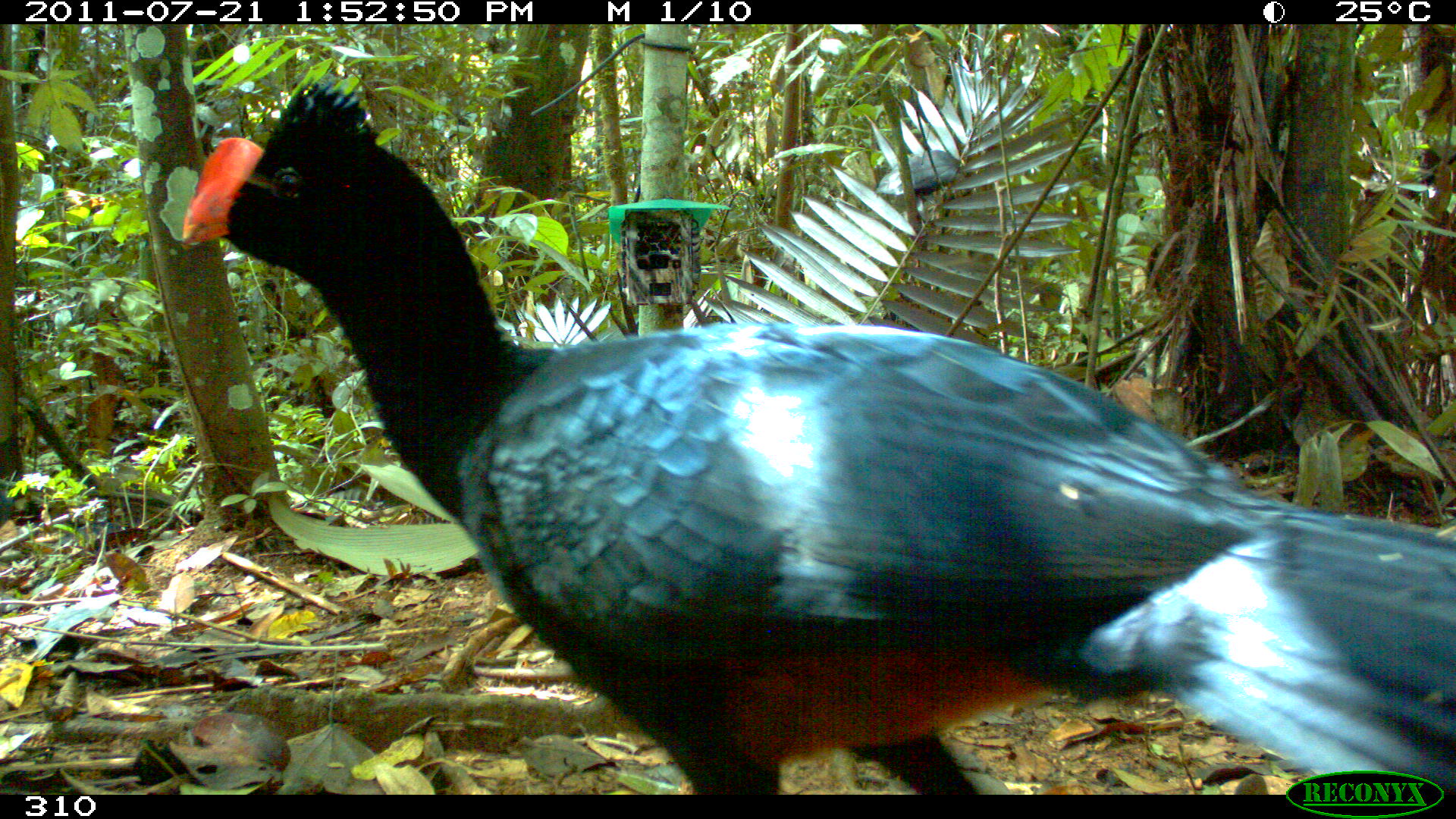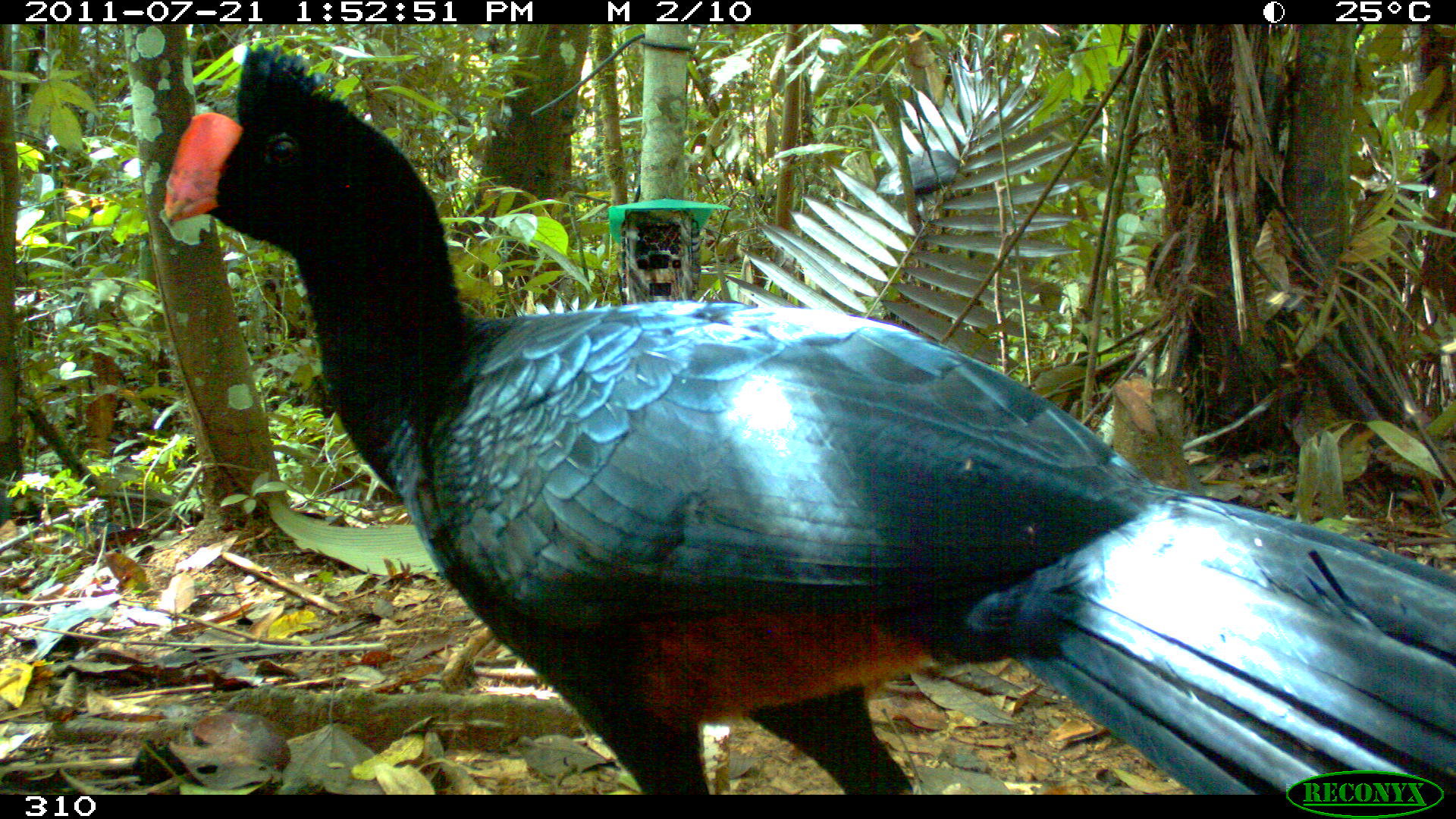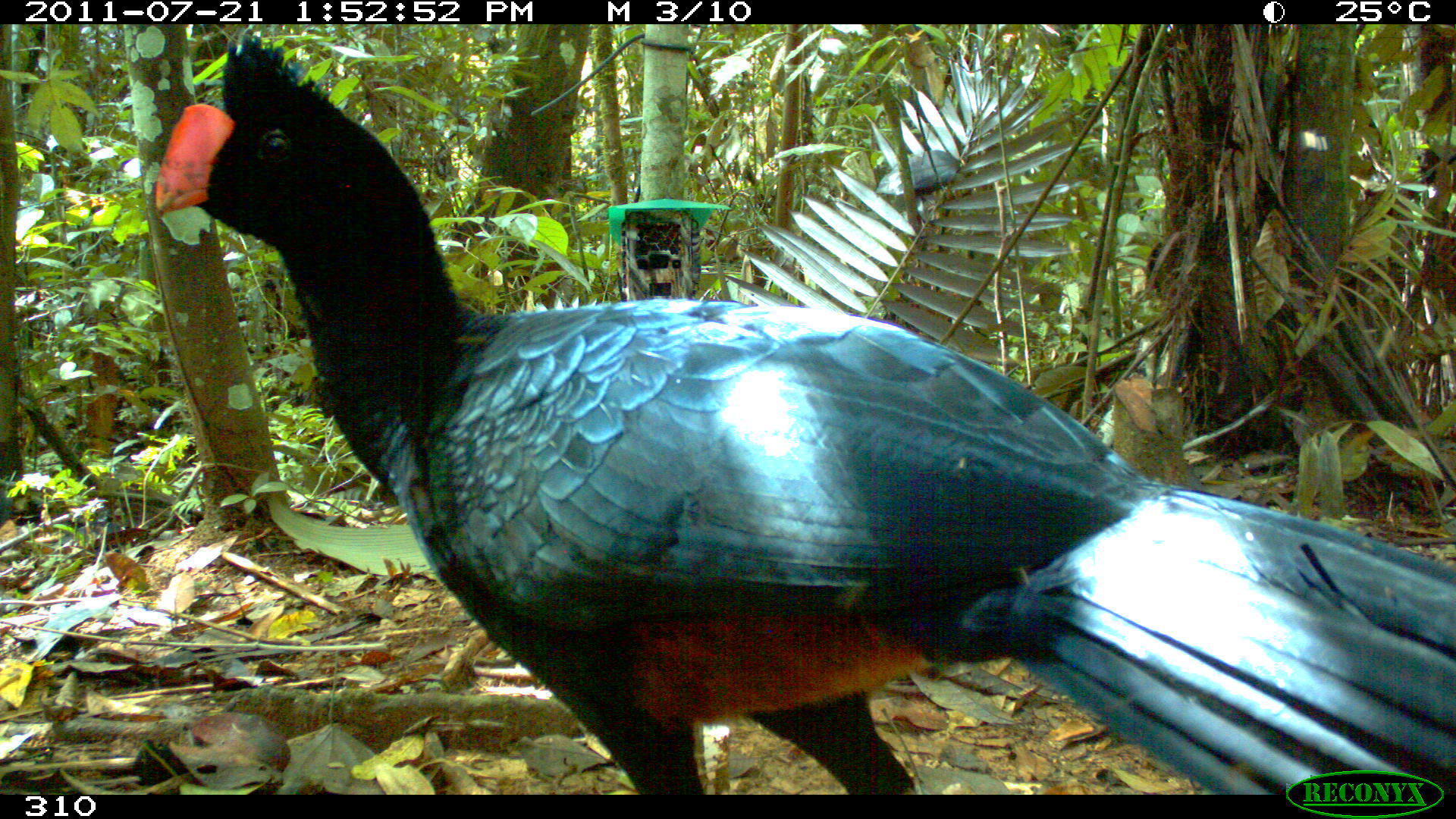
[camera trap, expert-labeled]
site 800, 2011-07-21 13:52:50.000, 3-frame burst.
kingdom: Animalia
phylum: Chordata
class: Aves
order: Galliformes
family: Cracidae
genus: Mitu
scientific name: Mitu tuberosum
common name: razor-billed curassow